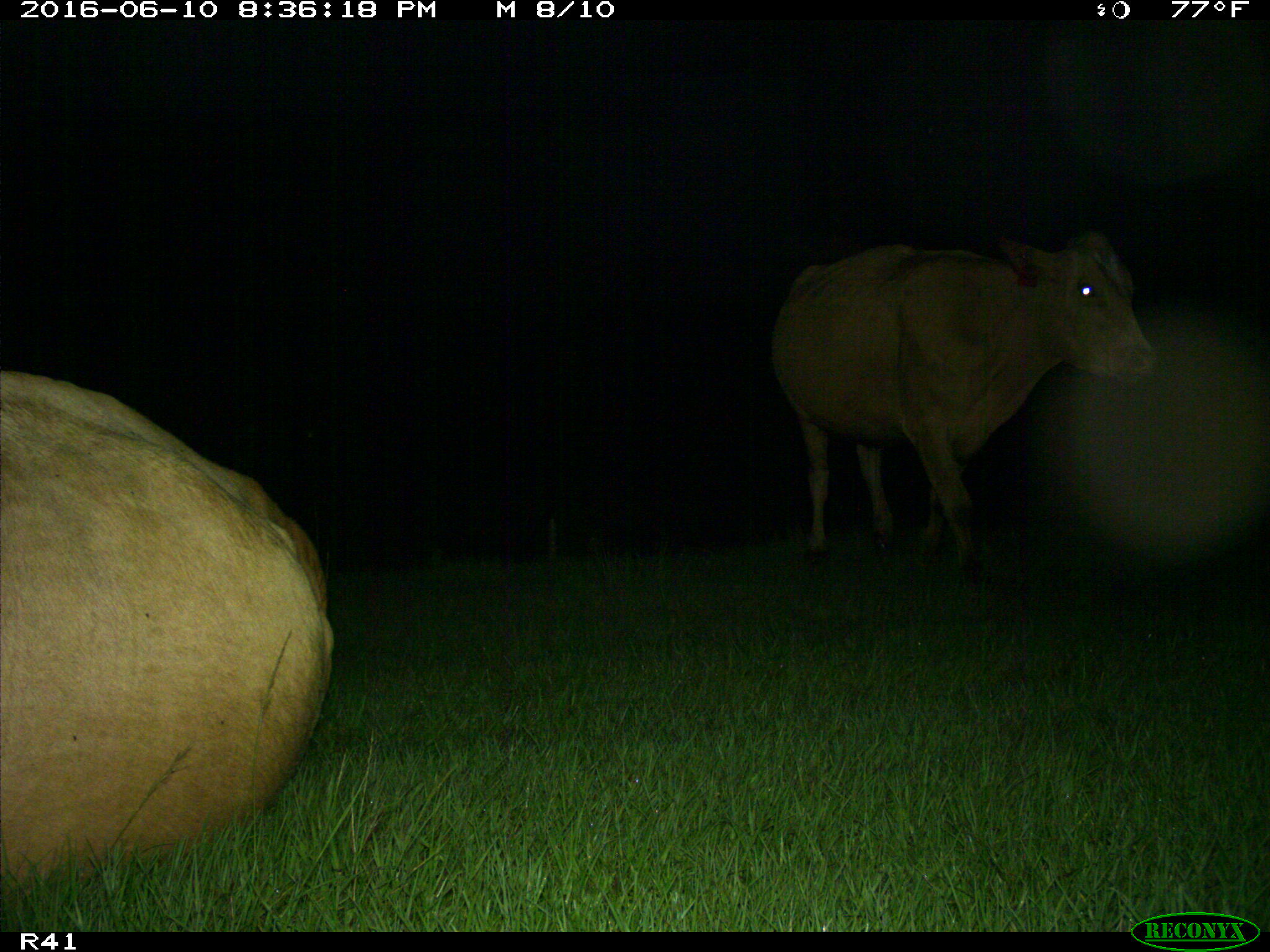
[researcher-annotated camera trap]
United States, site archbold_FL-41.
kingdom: Animalia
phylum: Chordata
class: Mammalia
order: Artiodactyla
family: Bovidae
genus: Bos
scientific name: Bos taurus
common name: domestic cow